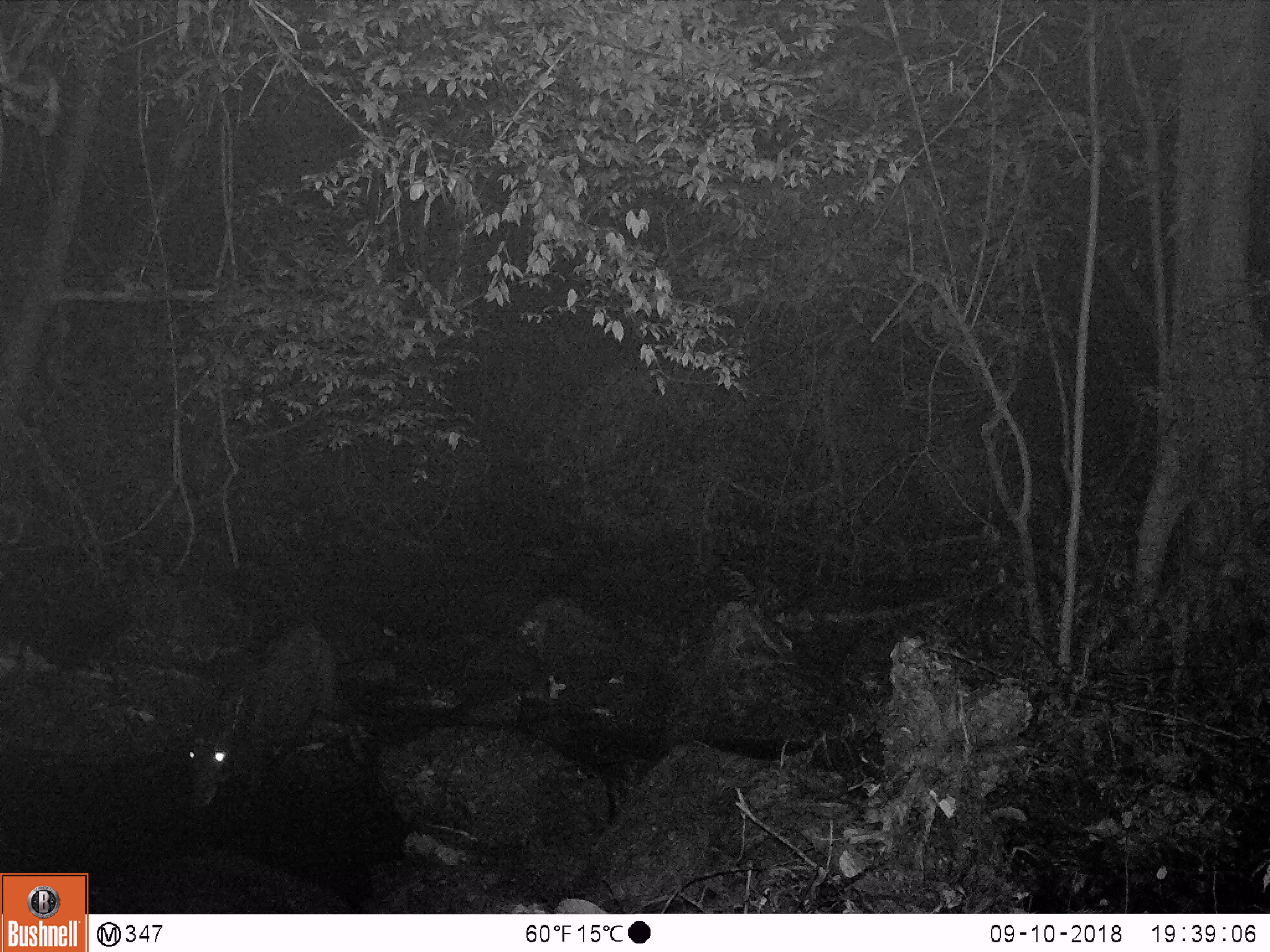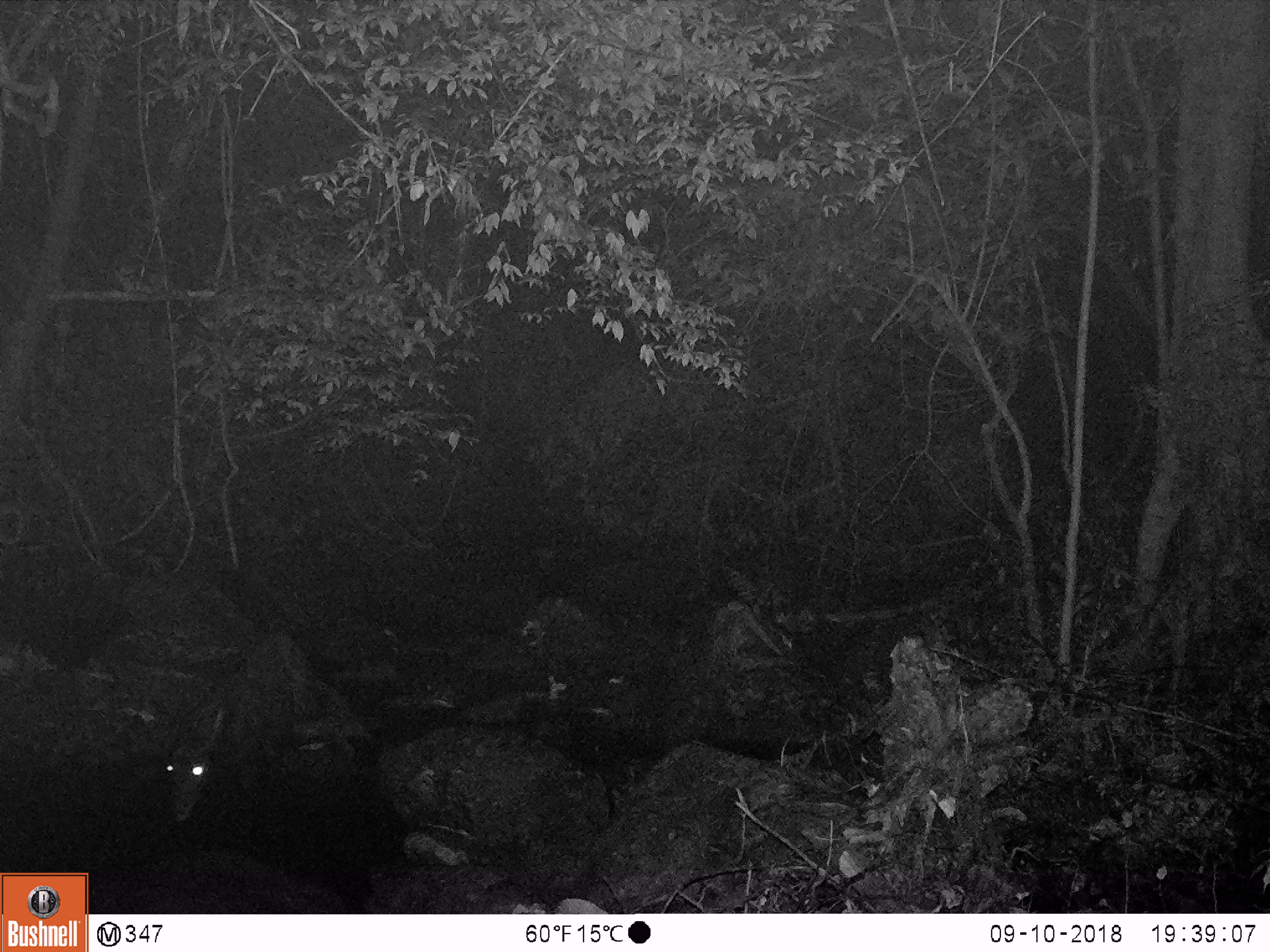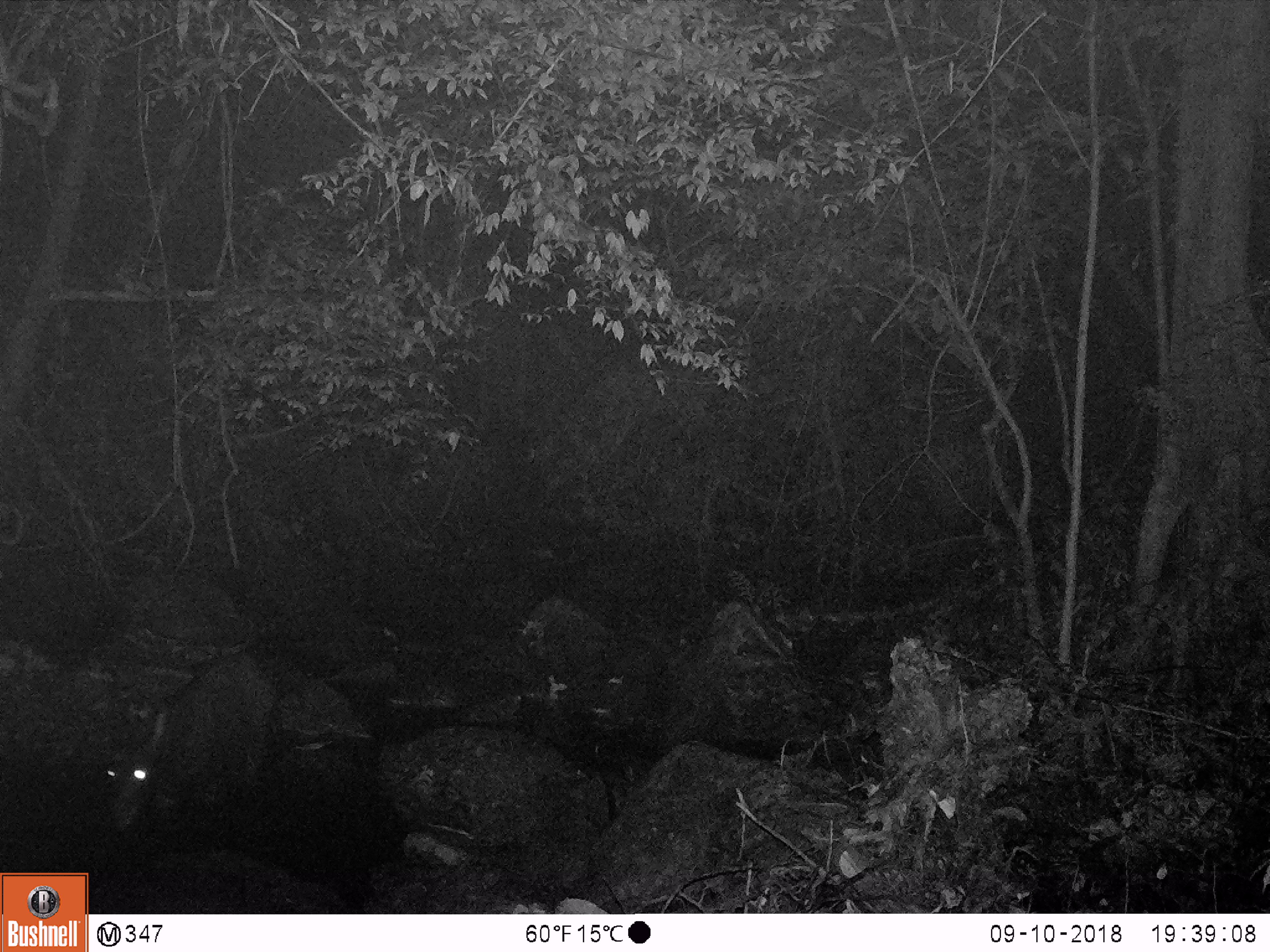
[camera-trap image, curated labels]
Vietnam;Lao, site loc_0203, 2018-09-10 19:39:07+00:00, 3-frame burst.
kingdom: Animalia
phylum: Chordata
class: Mammalia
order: Artiodactyla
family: Bovidae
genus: Capricornis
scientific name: Capricornis sumatraensis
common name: chinese serow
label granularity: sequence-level